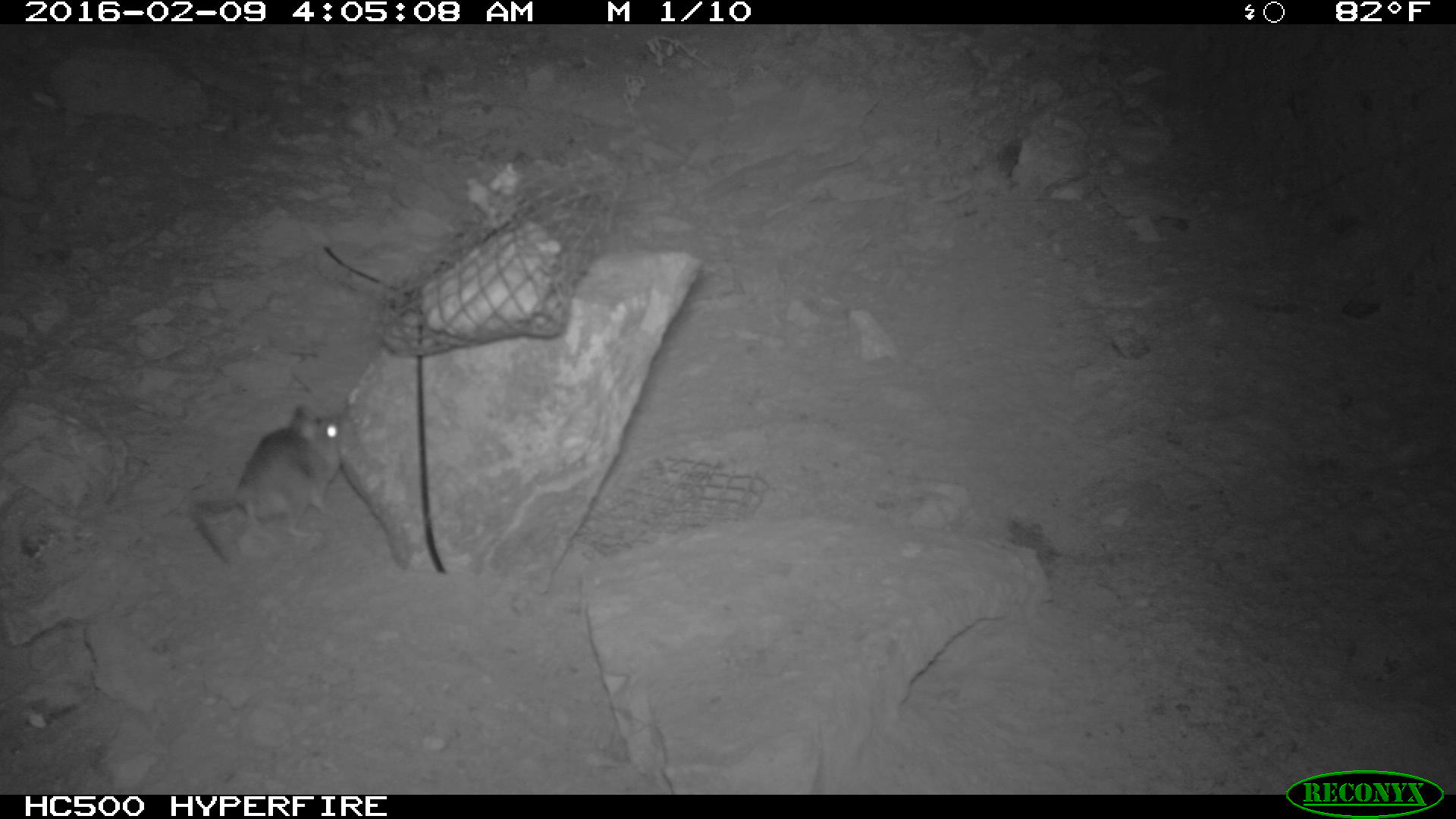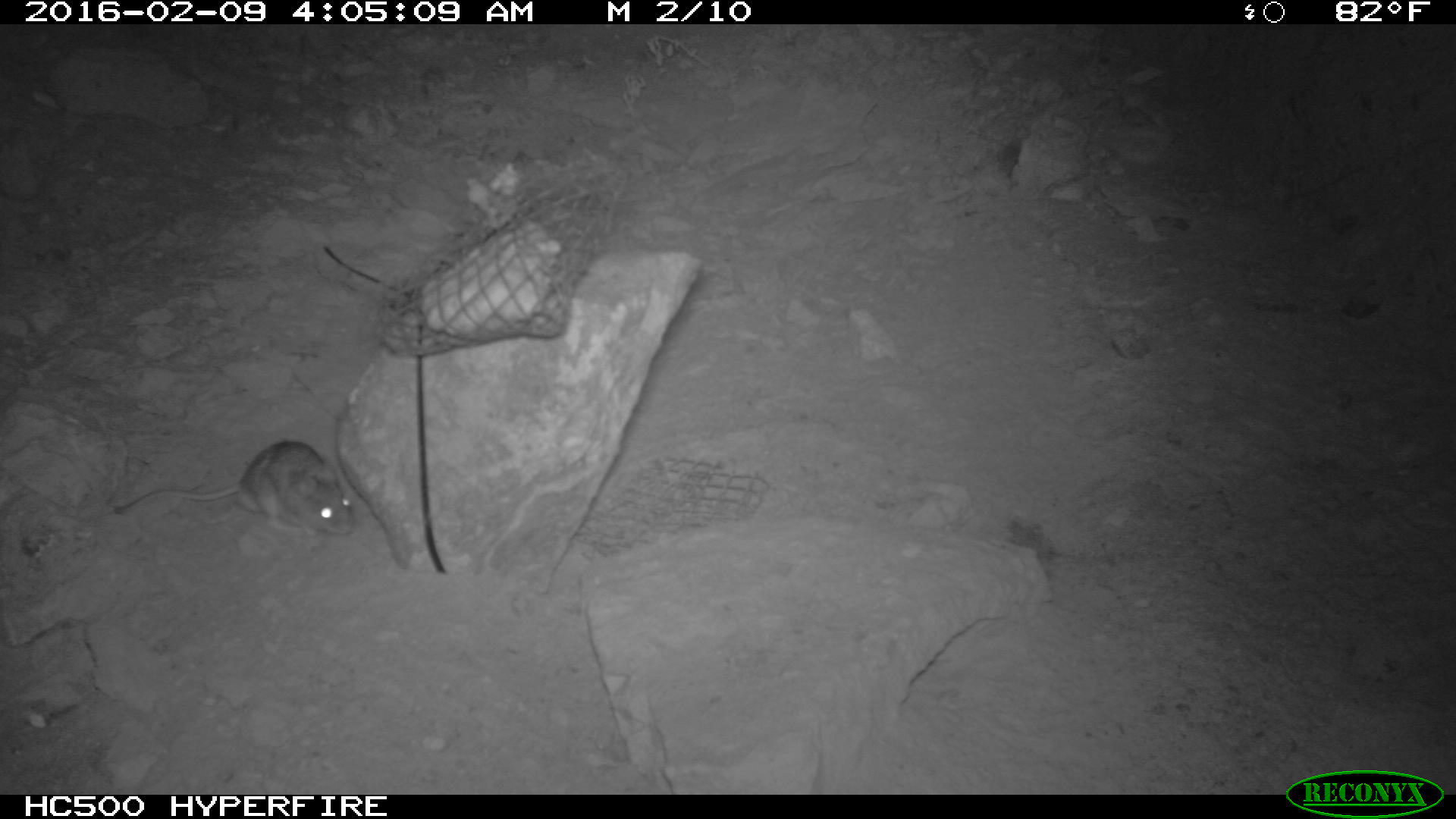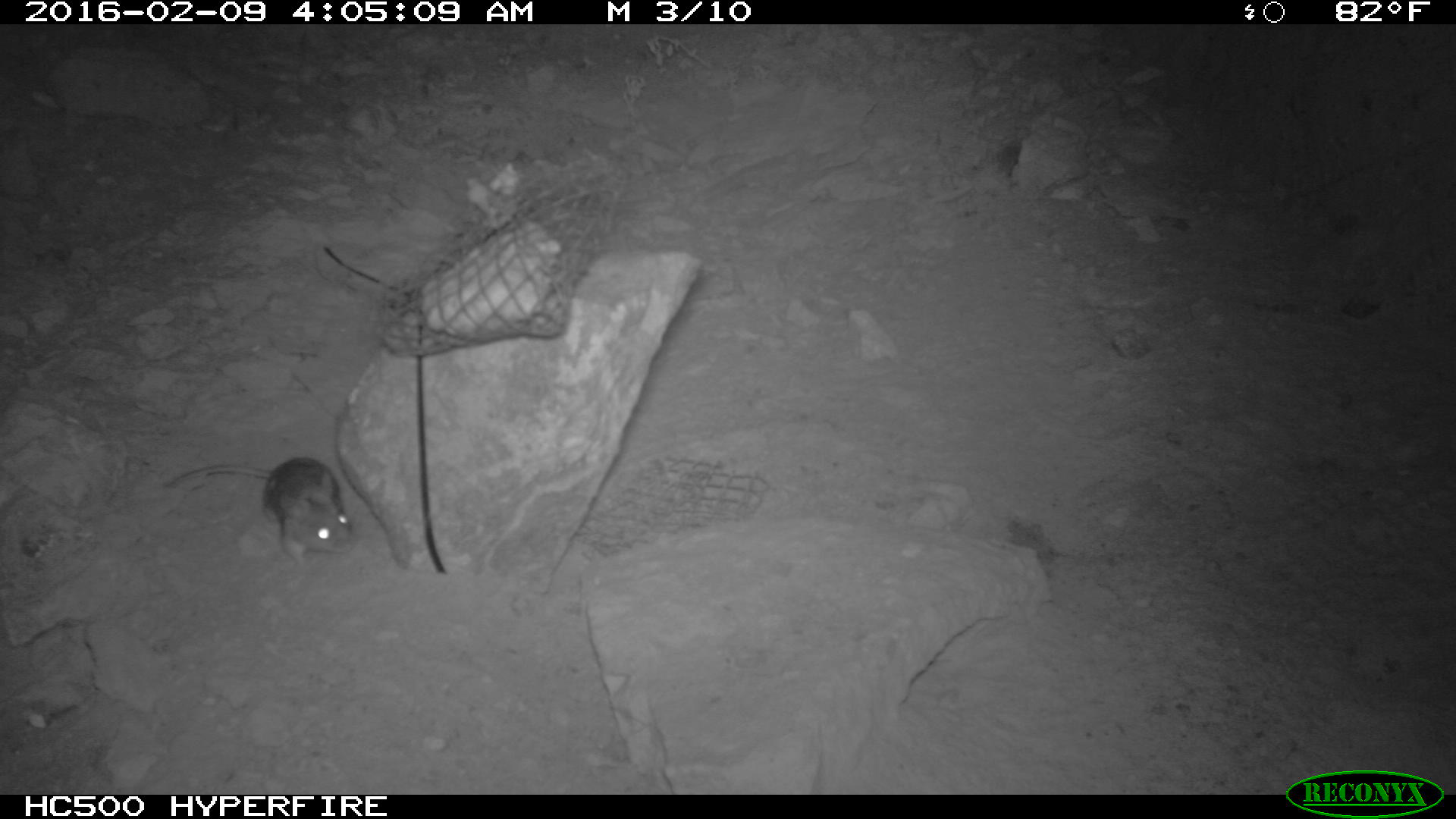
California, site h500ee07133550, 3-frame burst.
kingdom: Animalia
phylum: Chordata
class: Mammalia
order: Rodentia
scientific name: Rodentia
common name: rodent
Rodent (Rodentia).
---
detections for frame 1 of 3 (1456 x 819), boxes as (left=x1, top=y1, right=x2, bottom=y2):
rodent: (left=238, top=403, right=347, bottom=543)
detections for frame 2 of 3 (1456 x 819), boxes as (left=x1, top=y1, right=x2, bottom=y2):
rodent: (left=113, top=439, right=354, bottom=535)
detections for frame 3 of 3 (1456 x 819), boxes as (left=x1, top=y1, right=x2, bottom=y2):
rodent: (left=162, top=452, right=359, bottom=570)